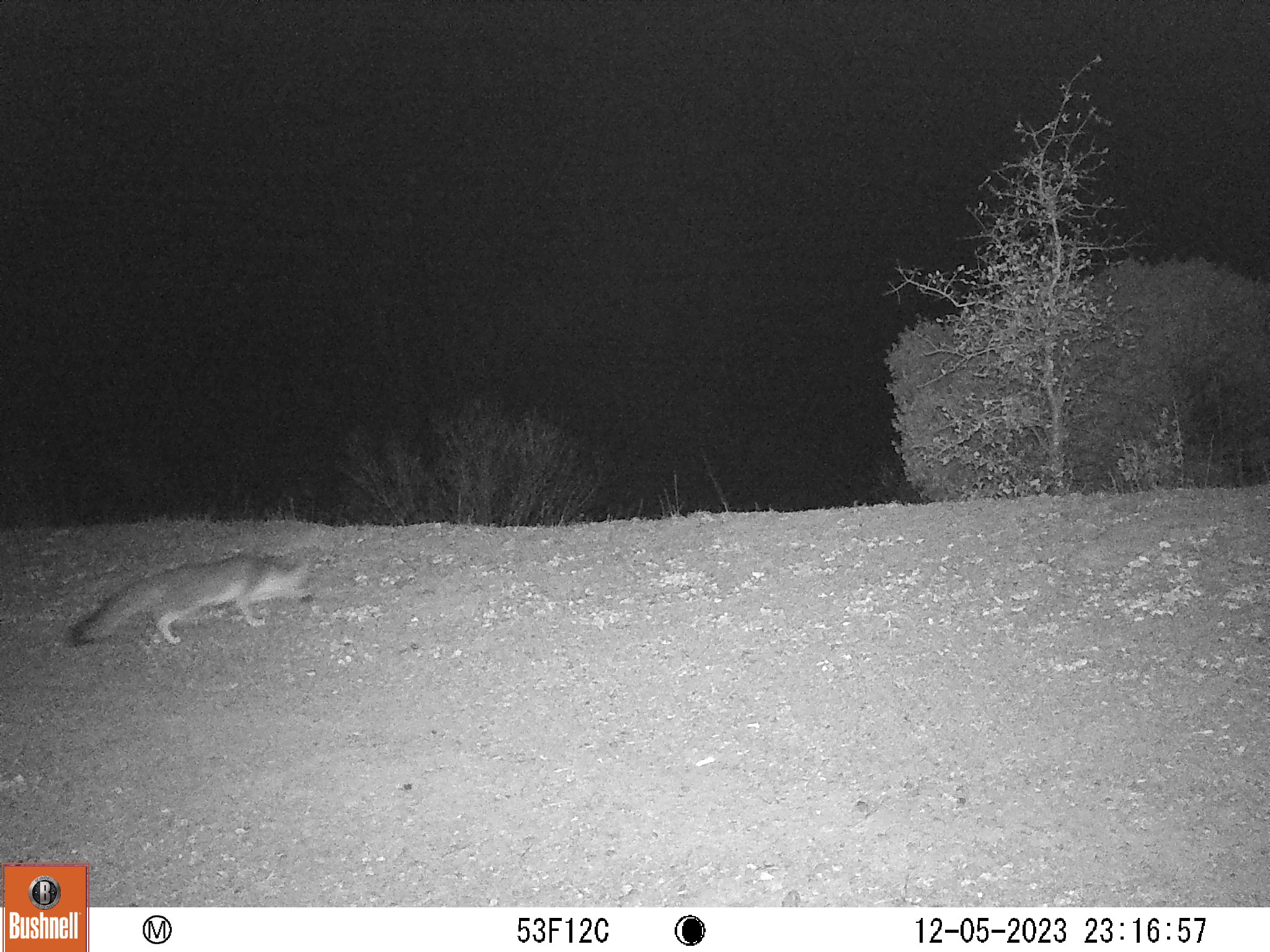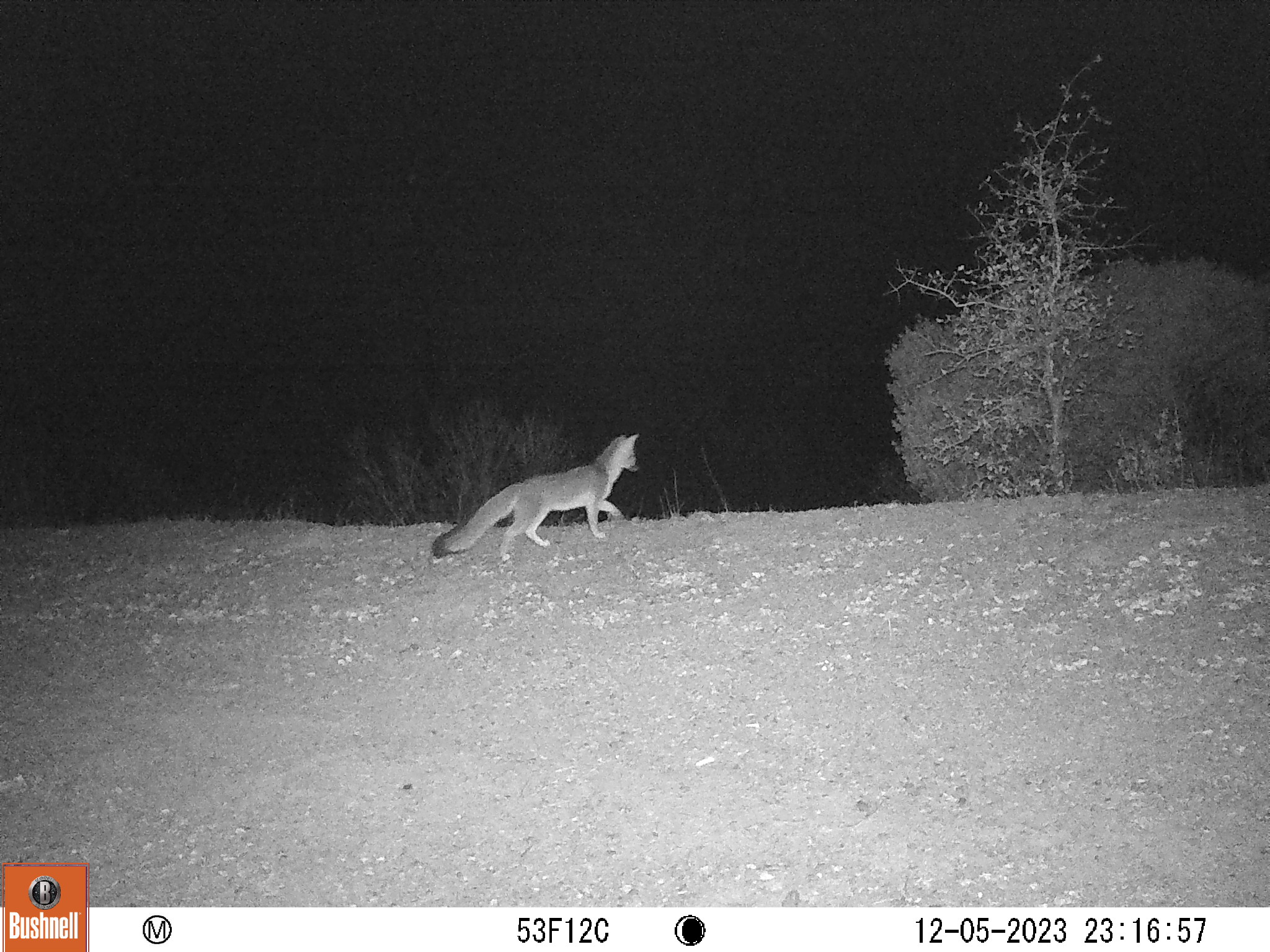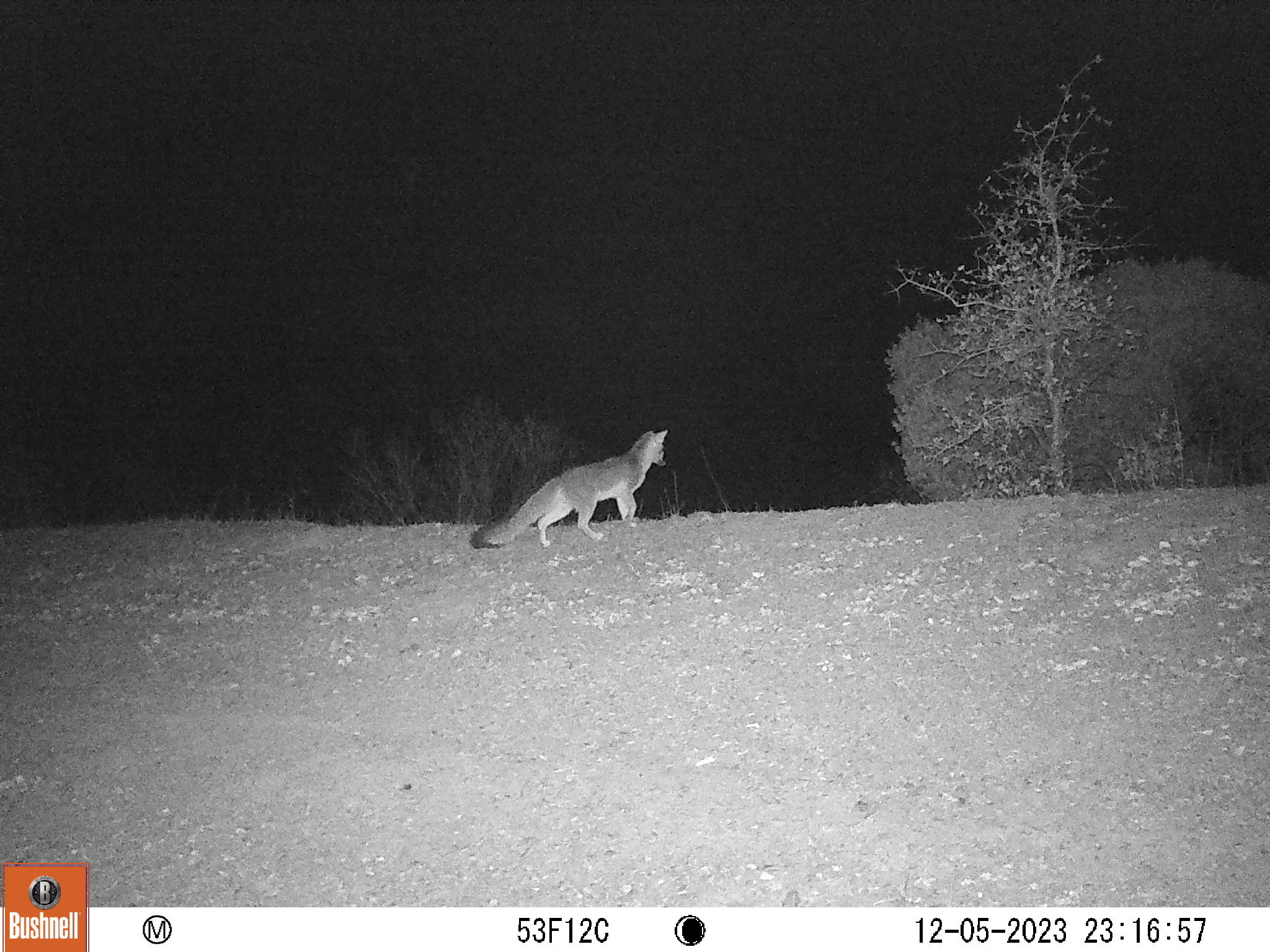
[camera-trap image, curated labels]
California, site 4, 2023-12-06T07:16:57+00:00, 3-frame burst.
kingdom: Animalia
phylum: Chordata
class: Mammalia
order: Carnivora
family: Canidae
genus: Urocyon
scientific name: Urocyon cinereoargenteus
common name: gray fox